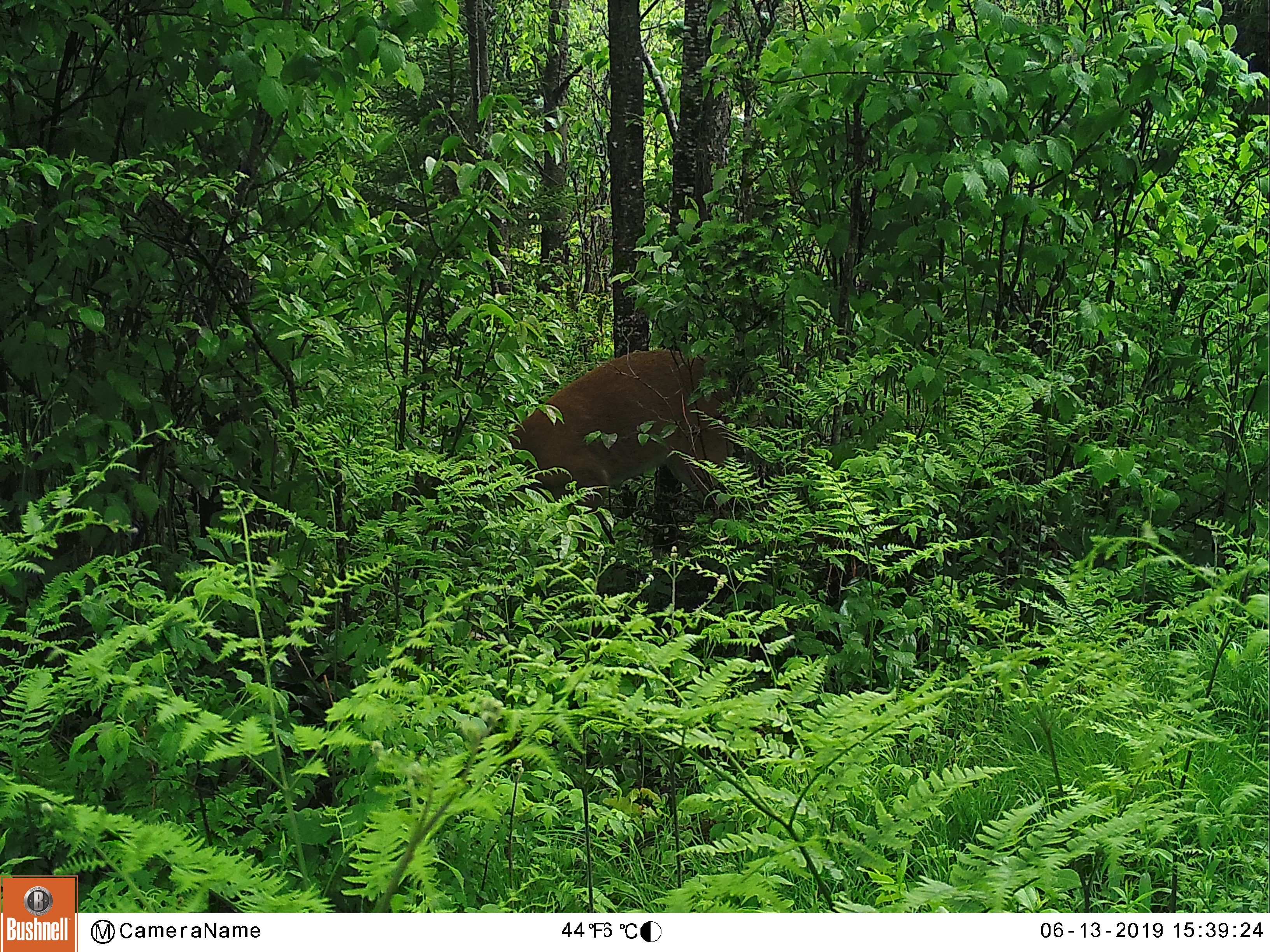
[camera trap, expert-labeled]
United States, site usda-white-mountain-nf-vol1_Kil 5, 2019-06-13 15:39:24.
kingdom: Animalia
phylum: Chordata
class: Mammalia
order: Artiodactyla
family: Cervidae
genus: Odocoileus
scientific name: Odocoileus virginianus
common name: white-tailed deer